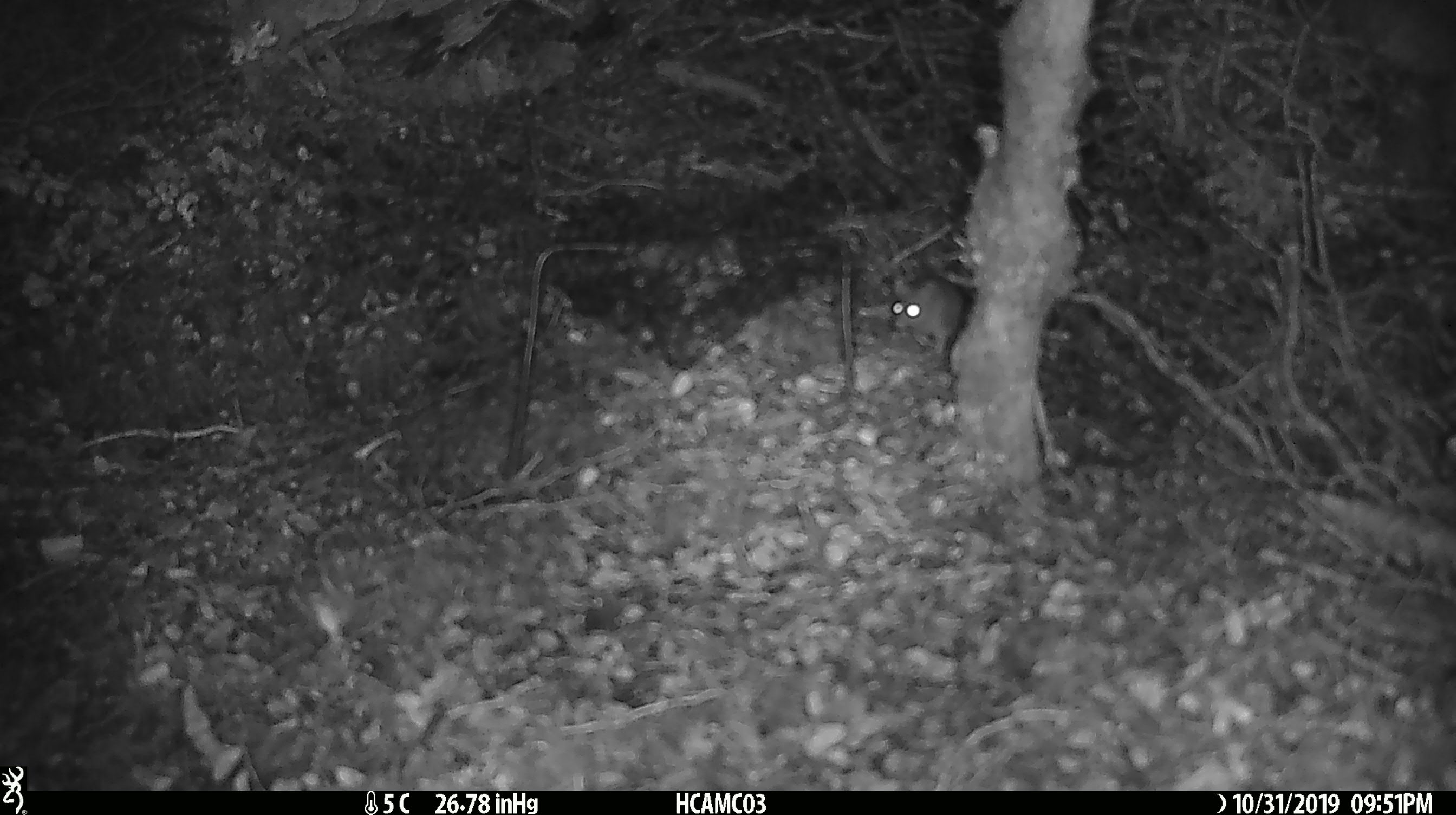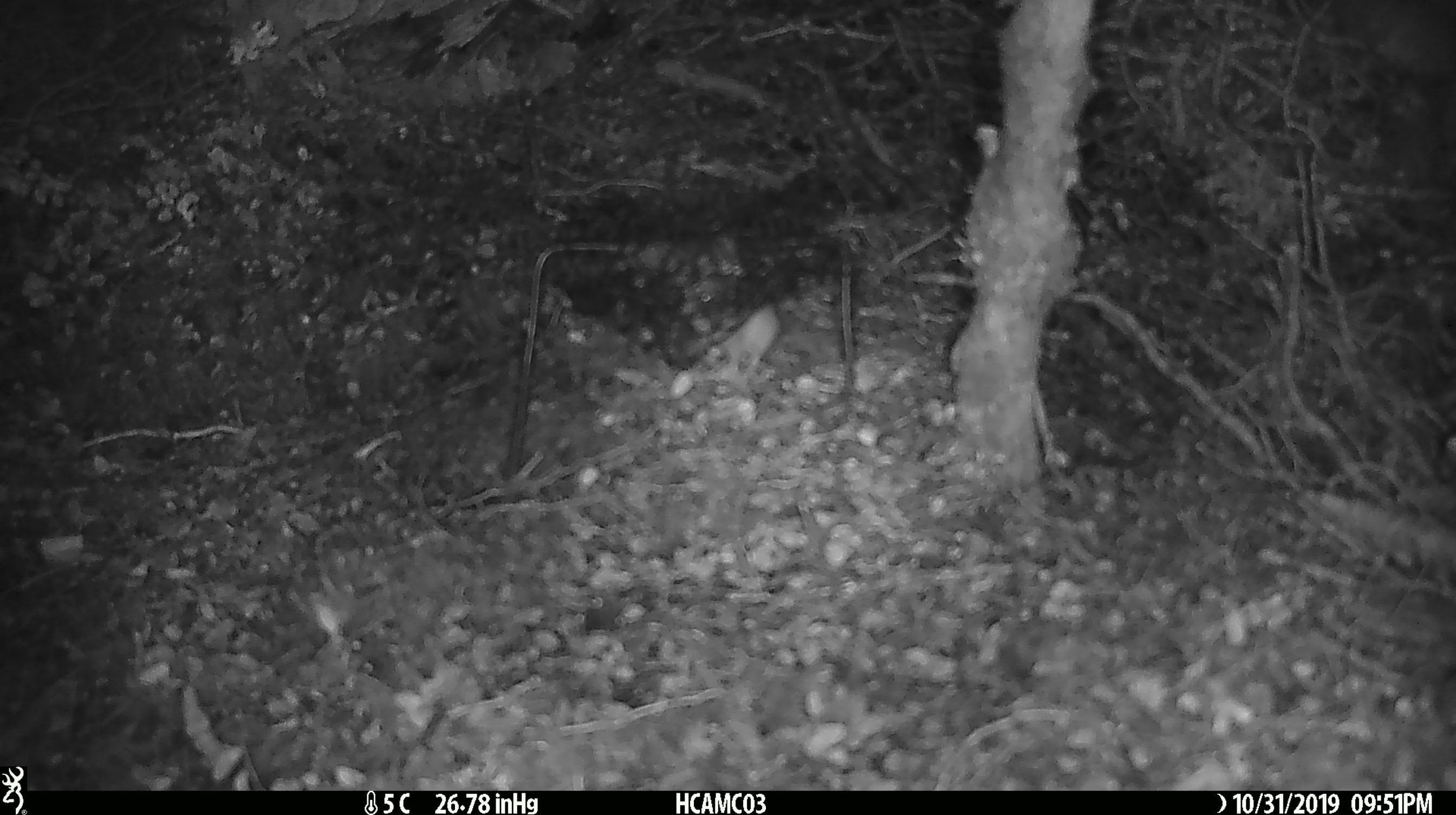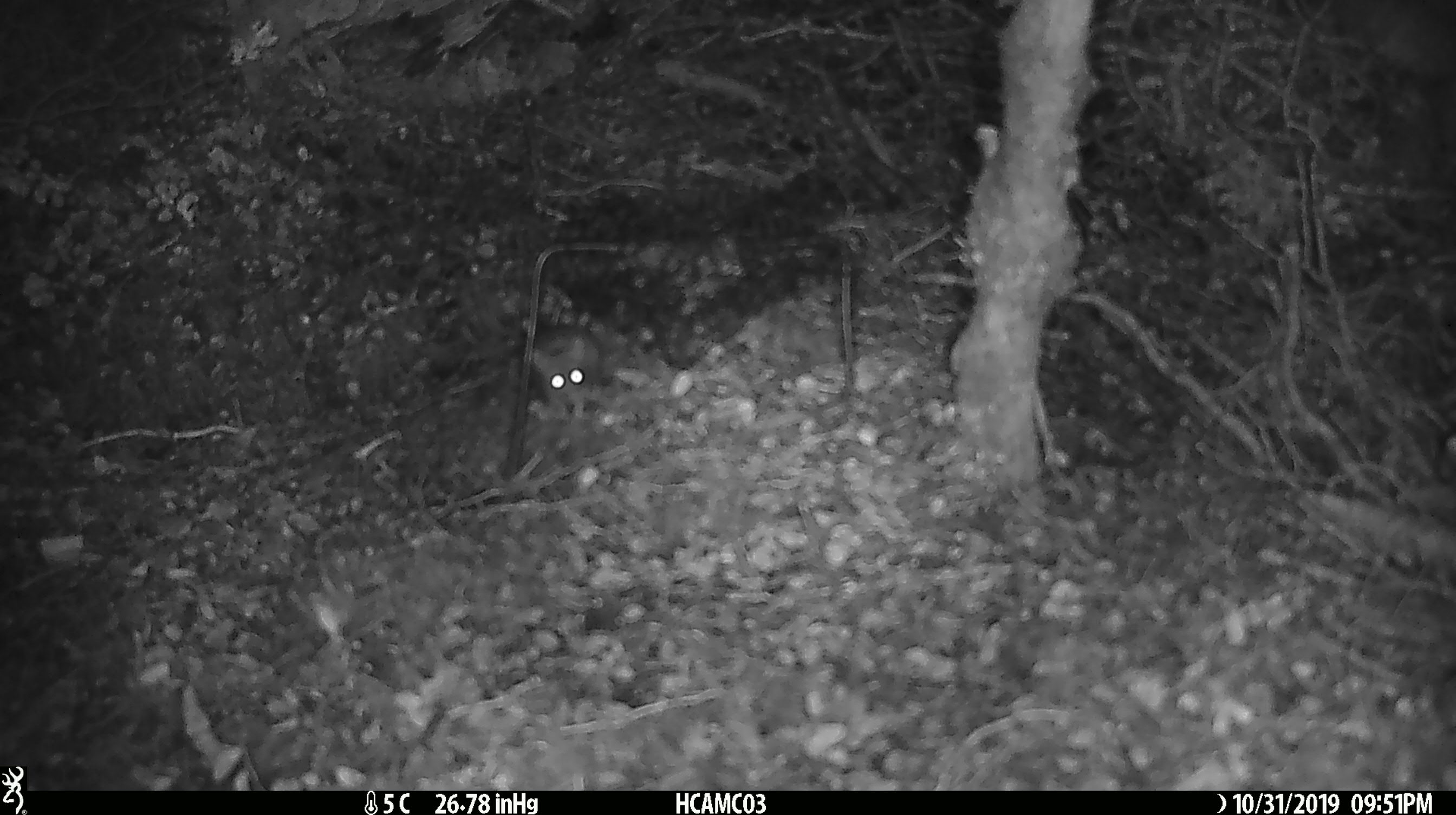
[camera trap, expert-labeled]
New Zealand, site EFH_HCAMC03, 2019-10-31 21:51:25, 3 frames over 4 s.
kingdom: Animalia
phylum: Chordata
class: Mammalia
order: Rodentia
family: Muridae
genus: Mus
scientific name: Mus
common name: mouse